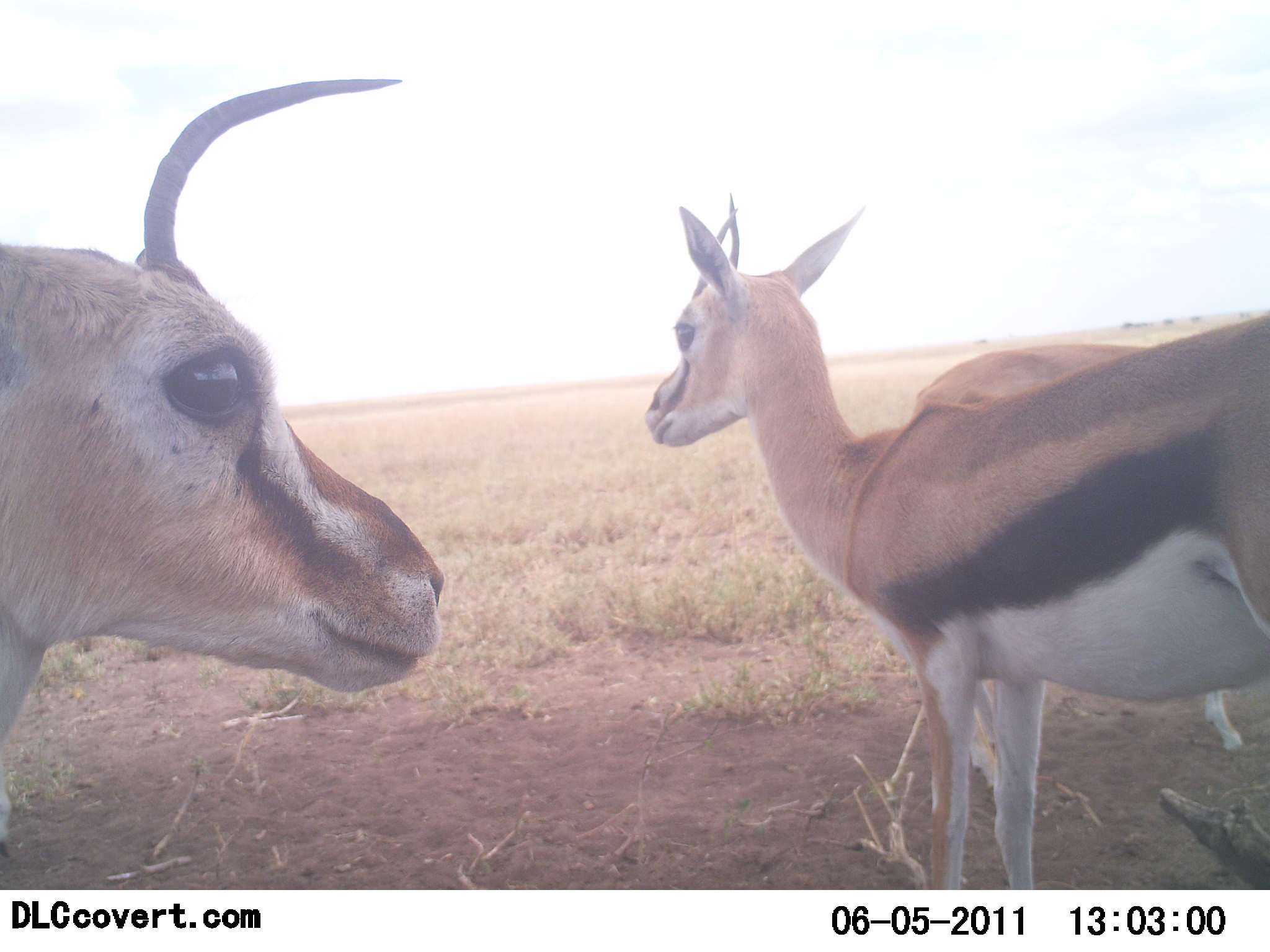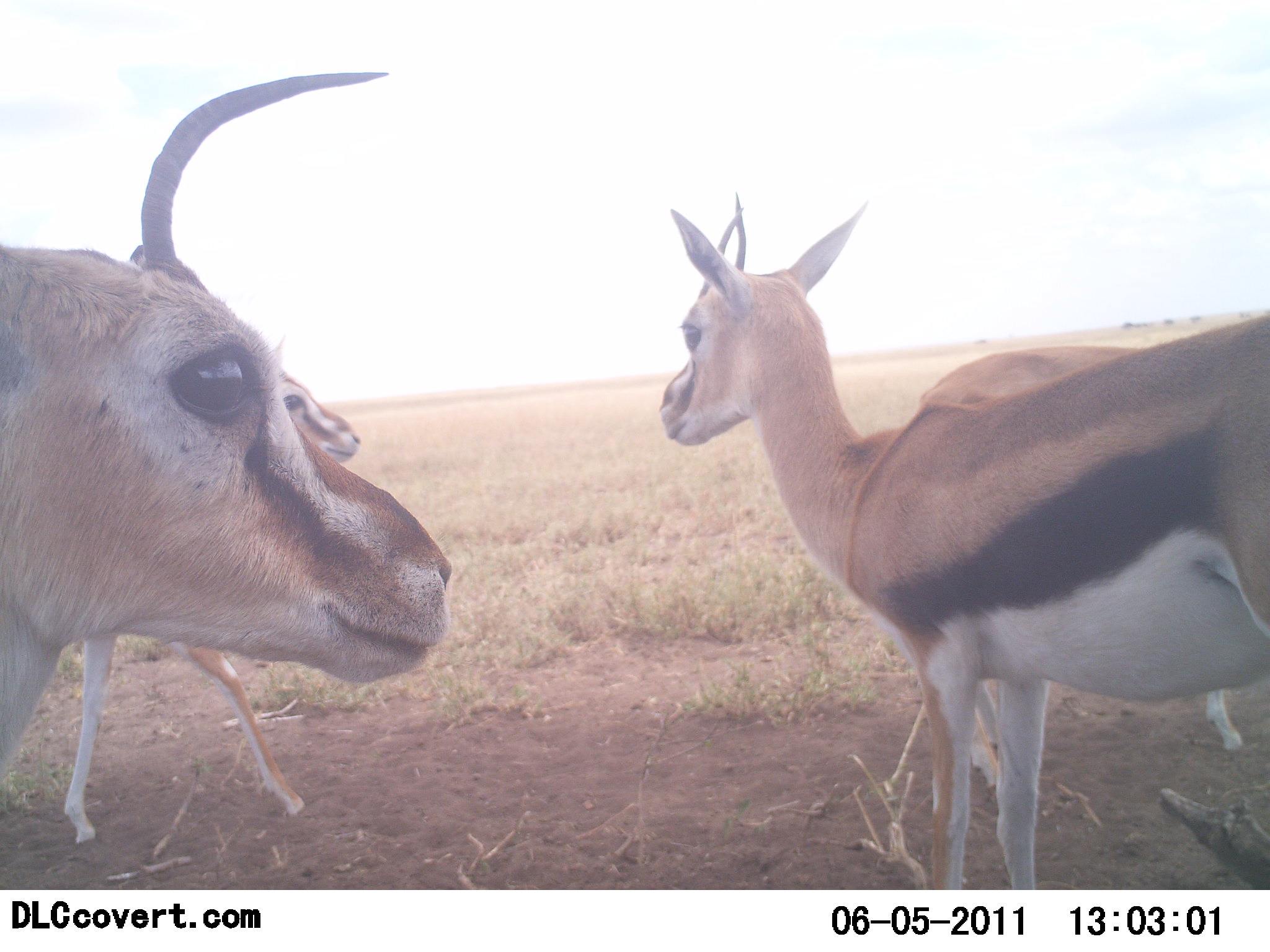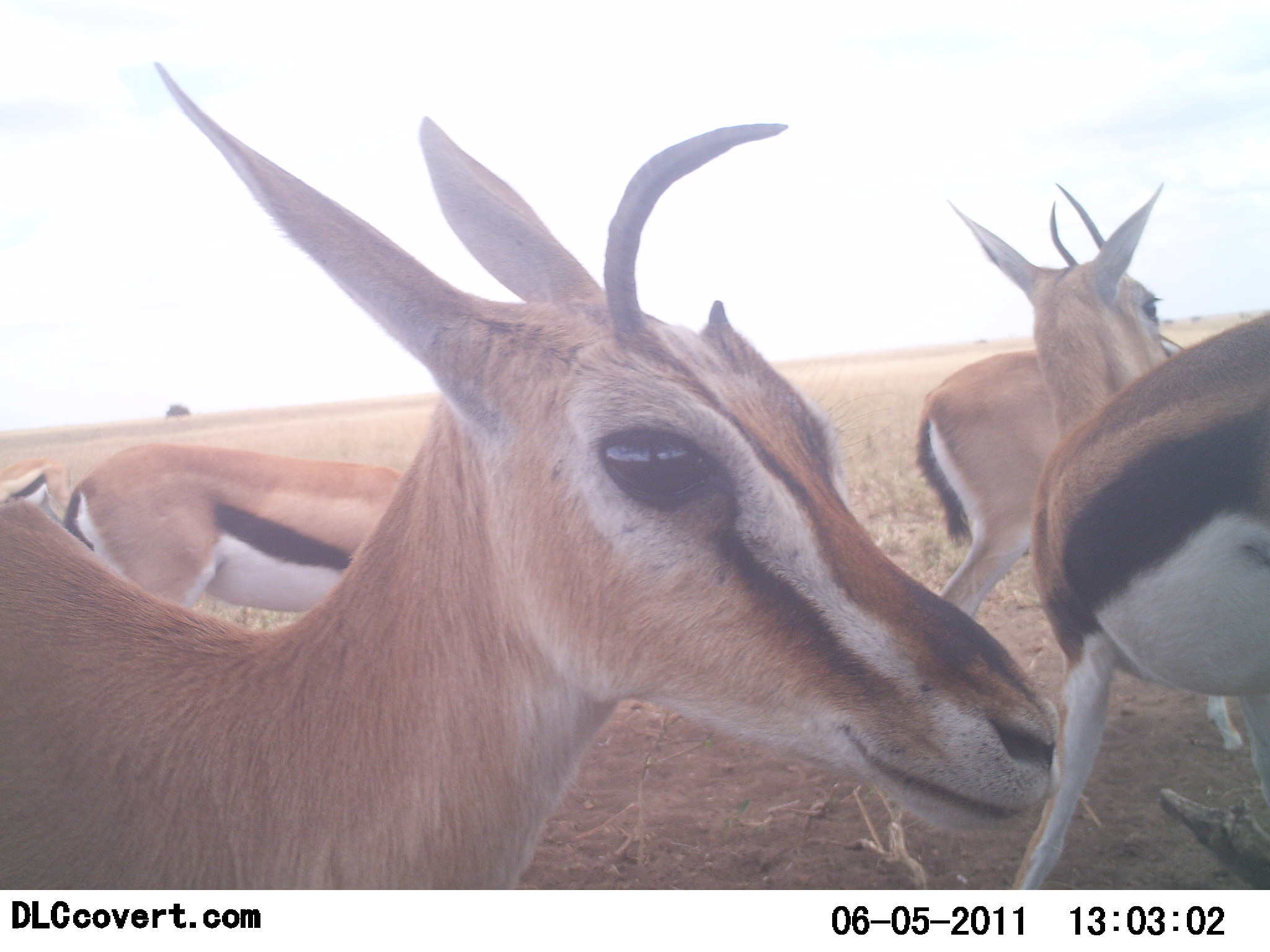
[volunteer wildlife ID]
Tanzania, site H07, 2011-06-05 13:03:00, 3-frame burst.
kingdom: Animalia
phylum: Chordata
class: Mammalia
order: Artiodactyla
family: Bovidae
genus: Eudorcas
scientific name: Eudorcas thomsonii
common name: thomson's gazelle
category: gazellethomsons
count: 4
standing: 42%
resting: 0%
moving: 67%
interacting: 17%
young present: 0%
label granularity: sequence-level